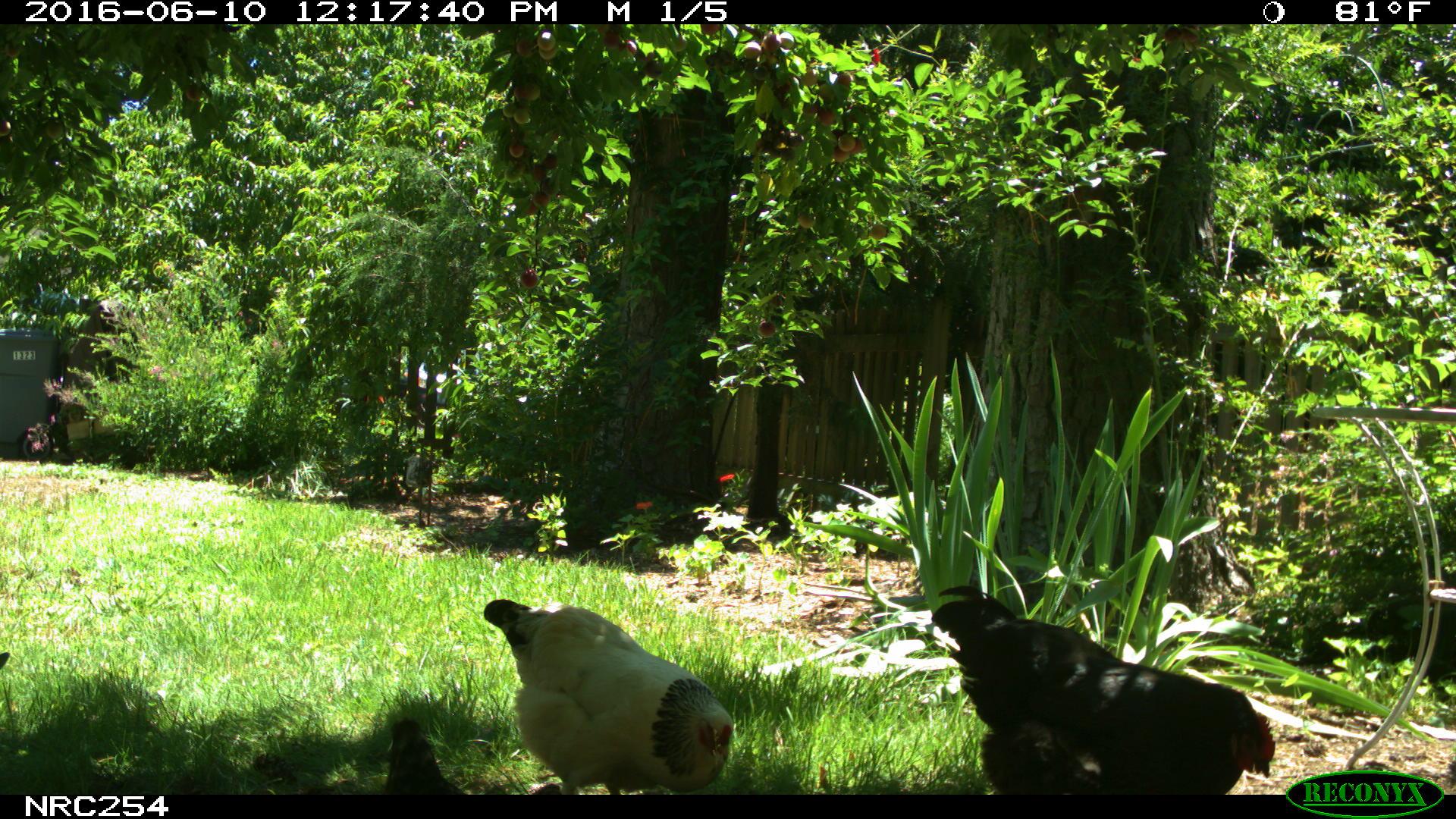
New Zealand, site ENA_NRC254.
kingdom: Animalia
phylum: Chordata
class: Aves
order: Galliformes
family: Phasianidae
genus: Gallus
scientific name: Gallus gallus domesticus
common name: chicken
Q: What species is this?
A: Chicken (Gallus gallus domesticus).